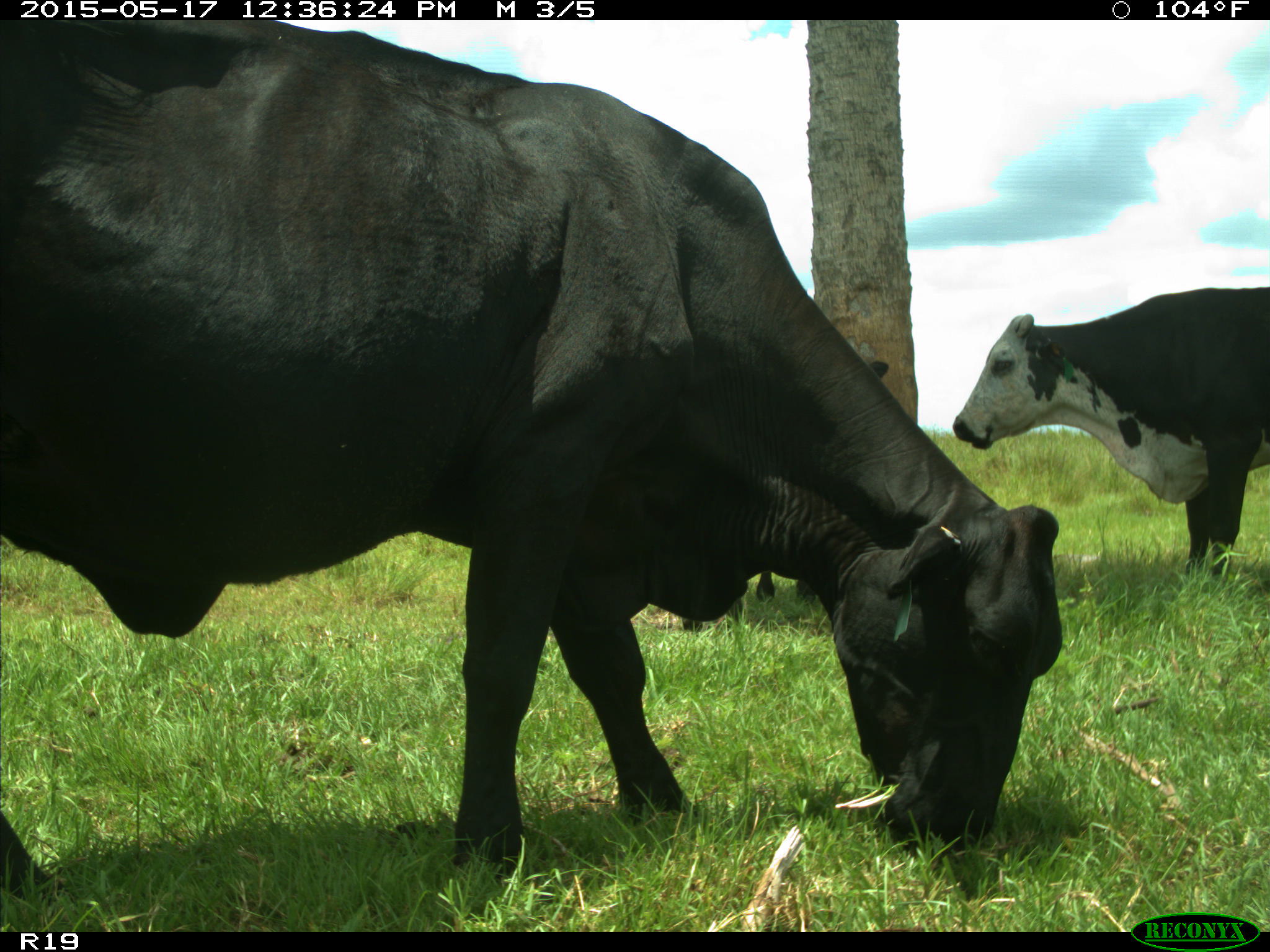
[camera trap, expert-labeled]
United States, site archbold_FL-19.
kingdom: Animalia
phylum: Chordata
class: Mammalia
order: Artiodactyla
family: Bovidae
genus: Bos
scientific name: Bos taurus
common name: domestic cow